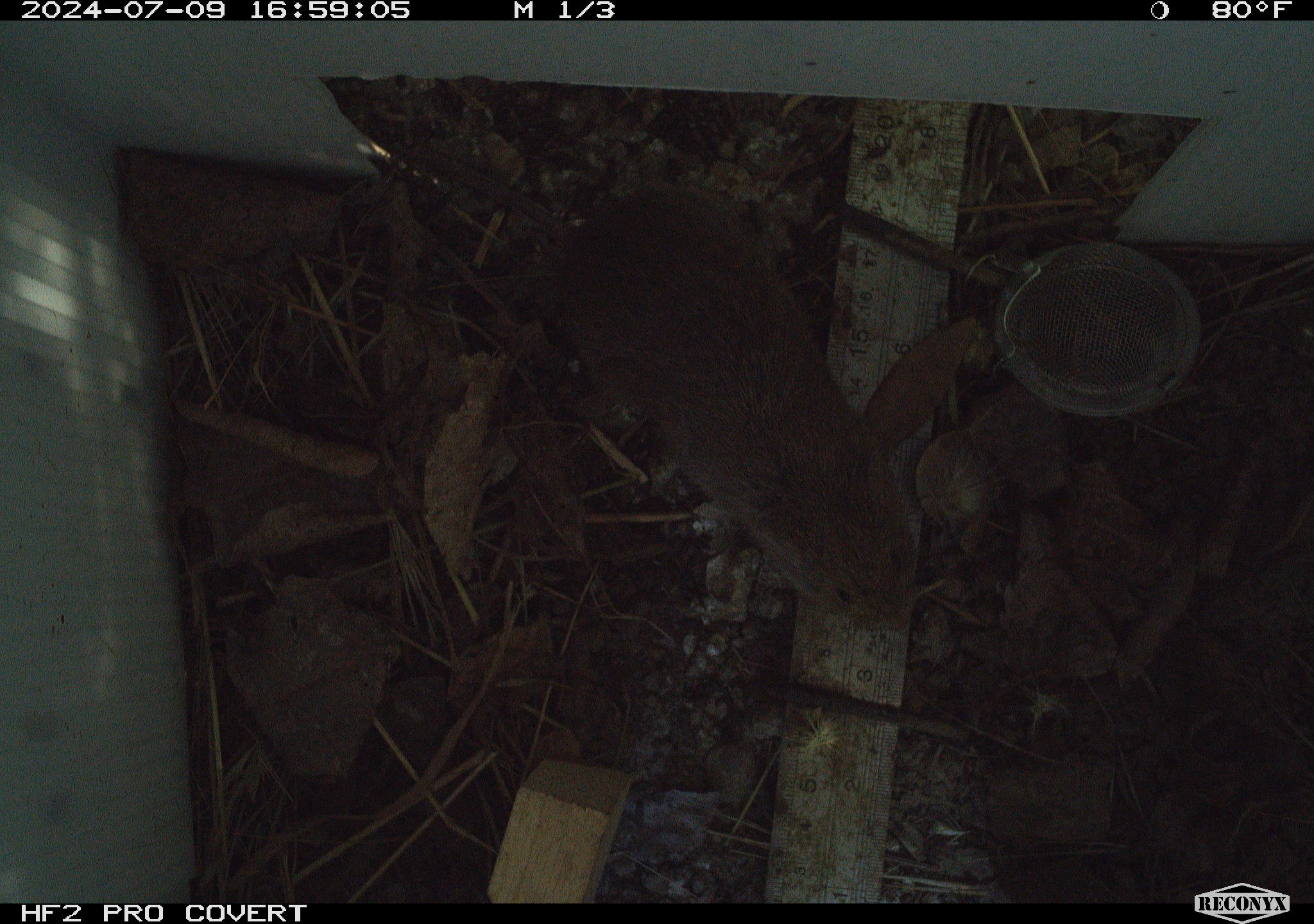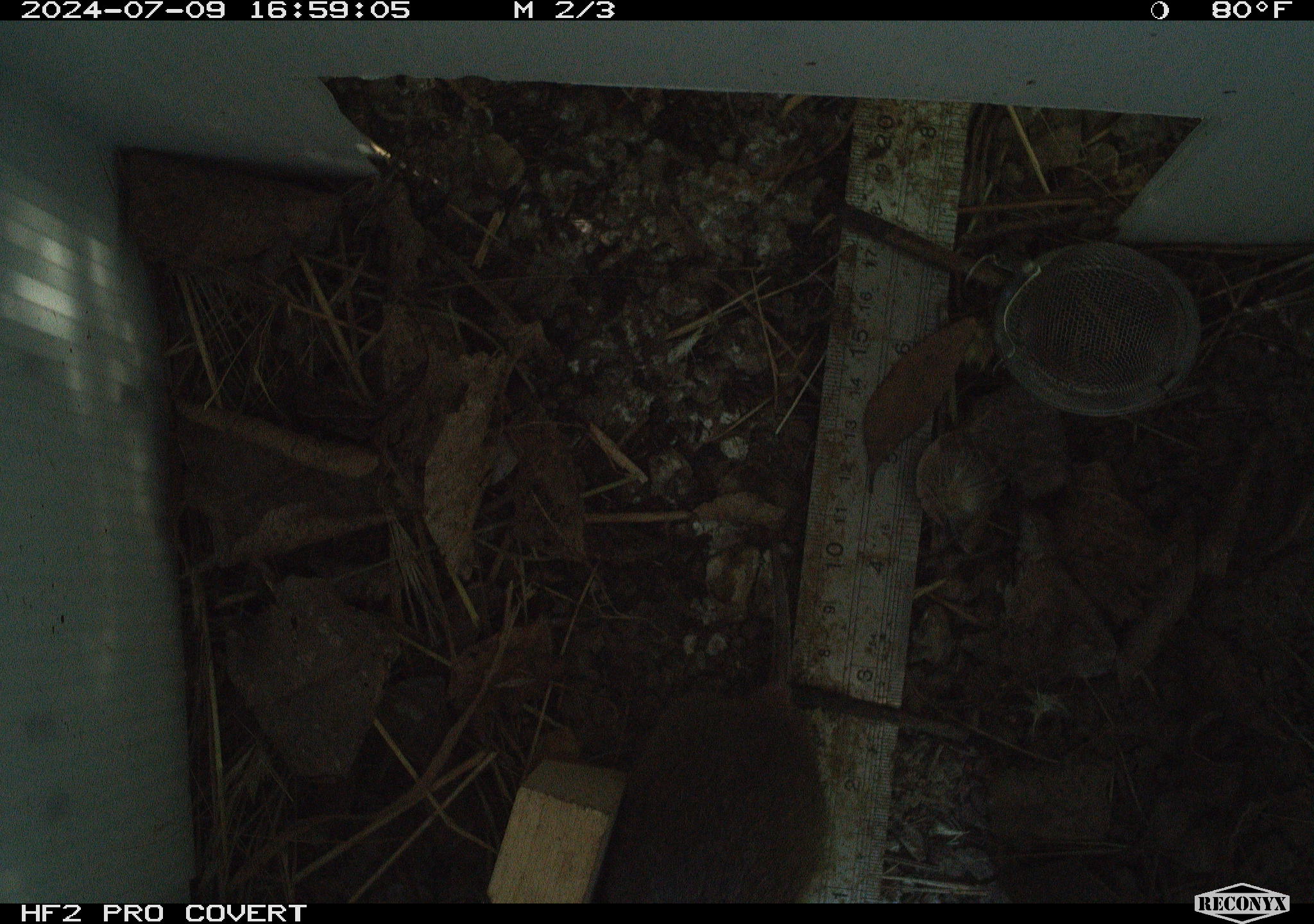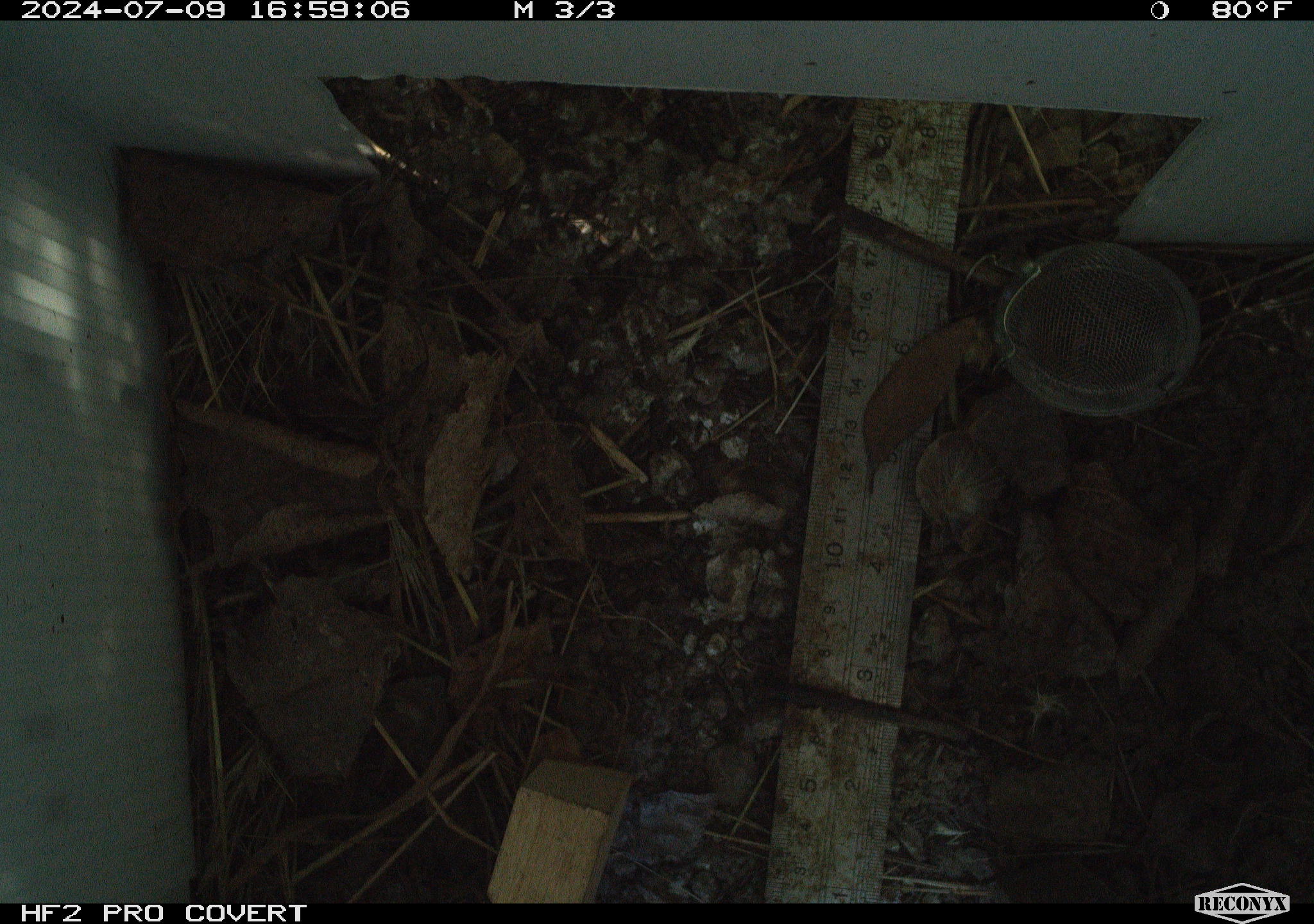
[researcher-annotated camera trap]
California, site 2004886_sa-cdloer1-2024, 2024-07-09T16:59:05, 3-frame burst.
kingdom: Animalia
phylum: Chordata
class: Mammalia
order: Rodentia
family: Cricetidae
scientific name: Arvicolinae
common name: voles, lemmings, and muskrats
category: arvicolinae subfamily